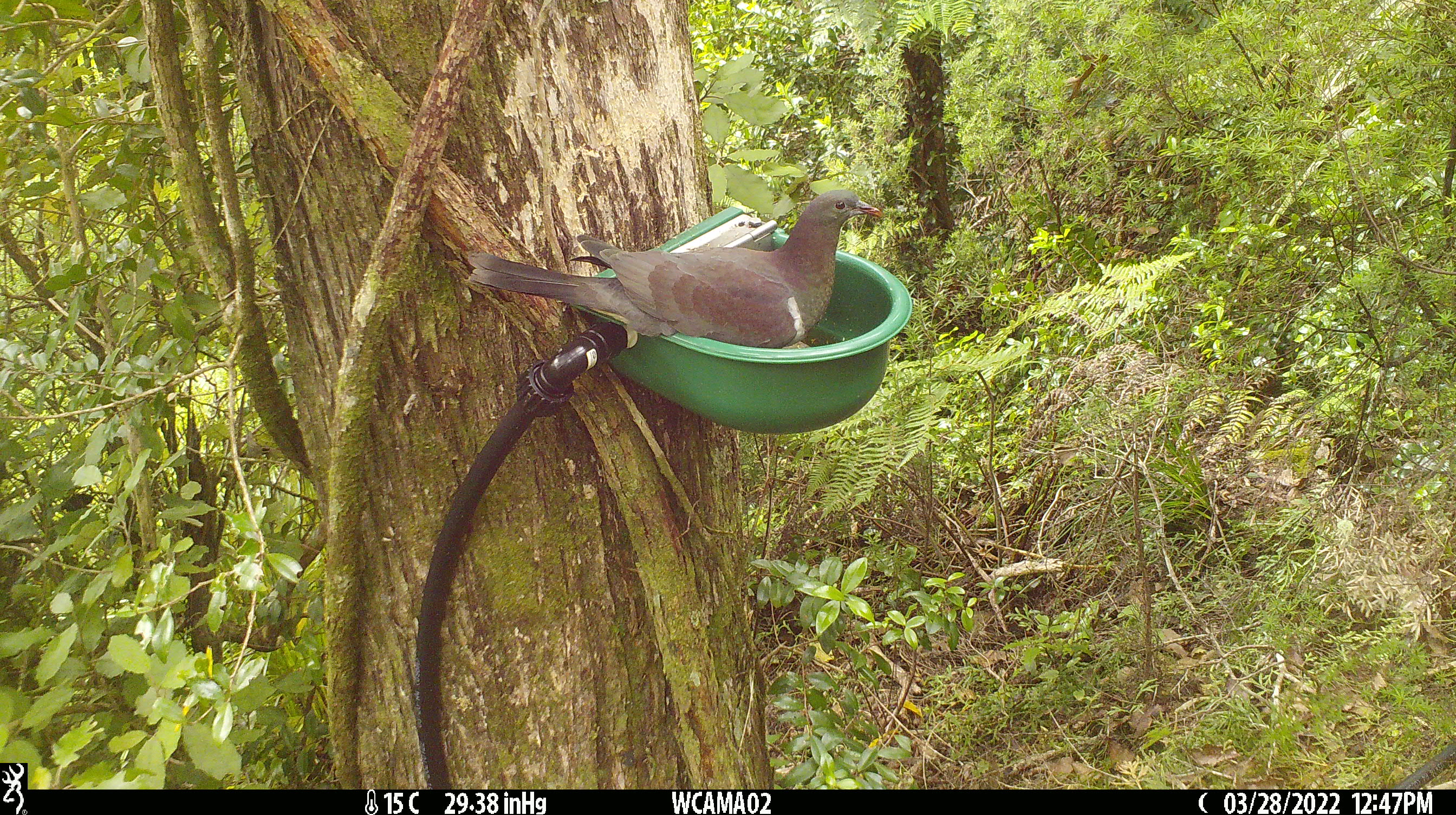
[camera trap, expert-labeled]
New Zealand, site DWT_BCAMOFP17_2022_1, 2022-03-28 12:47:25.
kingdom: Animalia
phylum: Chordata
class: Aves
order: Columbiformes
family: Columbidae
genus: Hemiphaga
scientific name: Hemiphaga novaeseelandiae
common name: new zealand pigeon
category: kereru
Kereru (new zealand pigeon) (Hemiphaga novaeseelandiae).